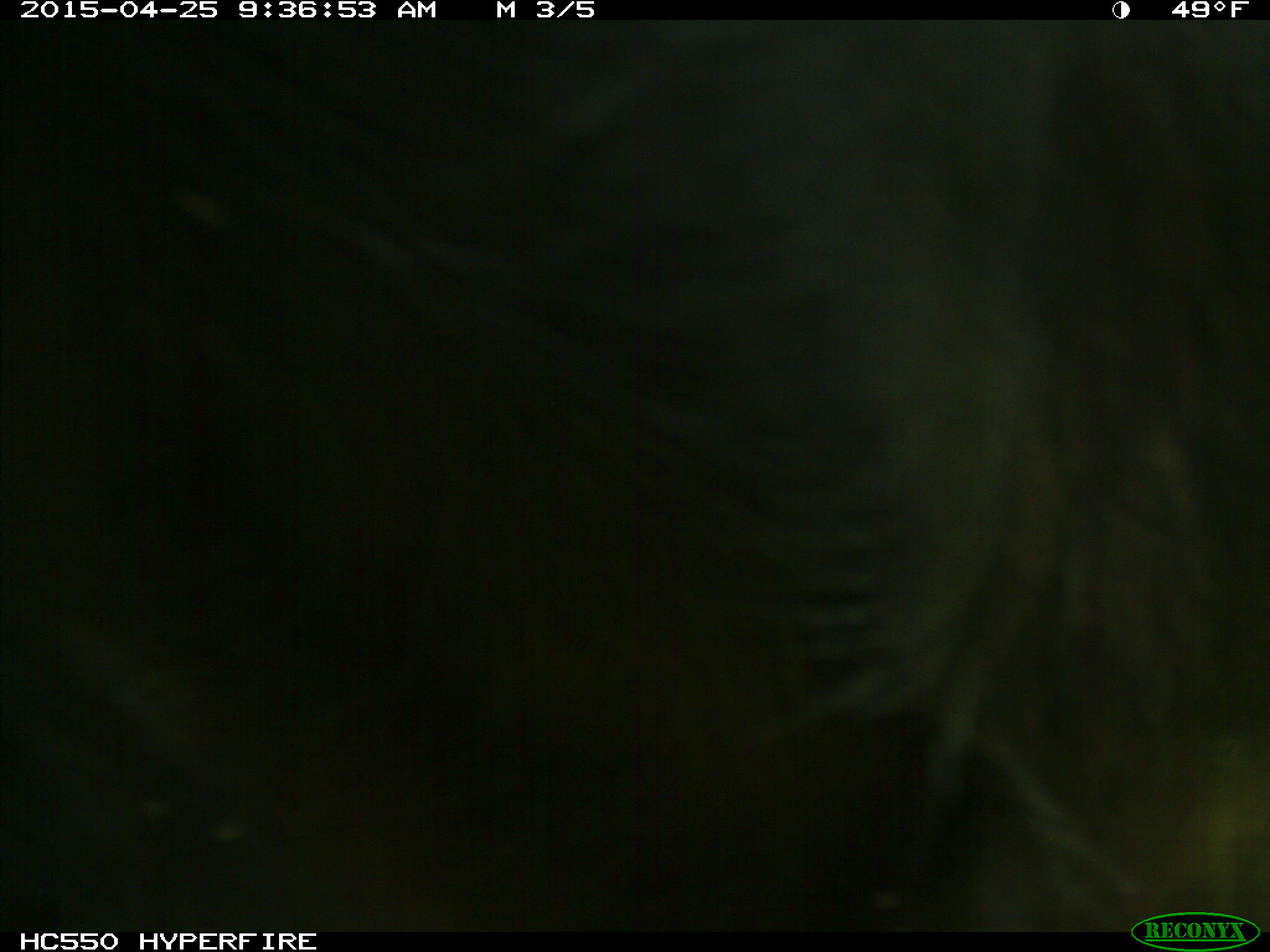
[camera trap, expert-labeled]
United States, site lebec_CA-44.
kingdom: Animalia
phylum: Chordata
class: Mammalia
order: Artiodactyla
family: Suidae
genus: Sus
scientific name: Sus scrofa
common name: wild boar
Sus scrofa (wild boar).